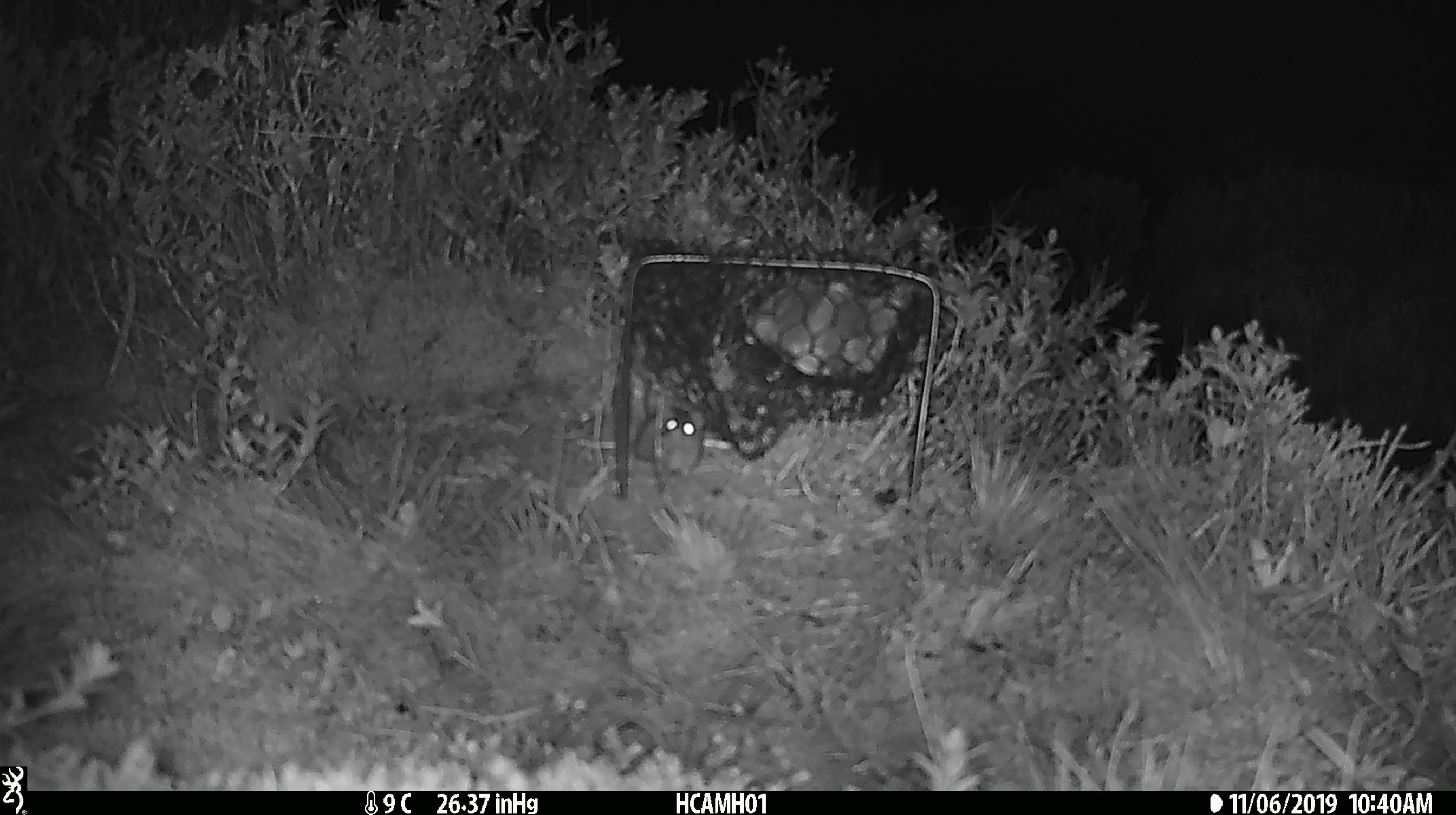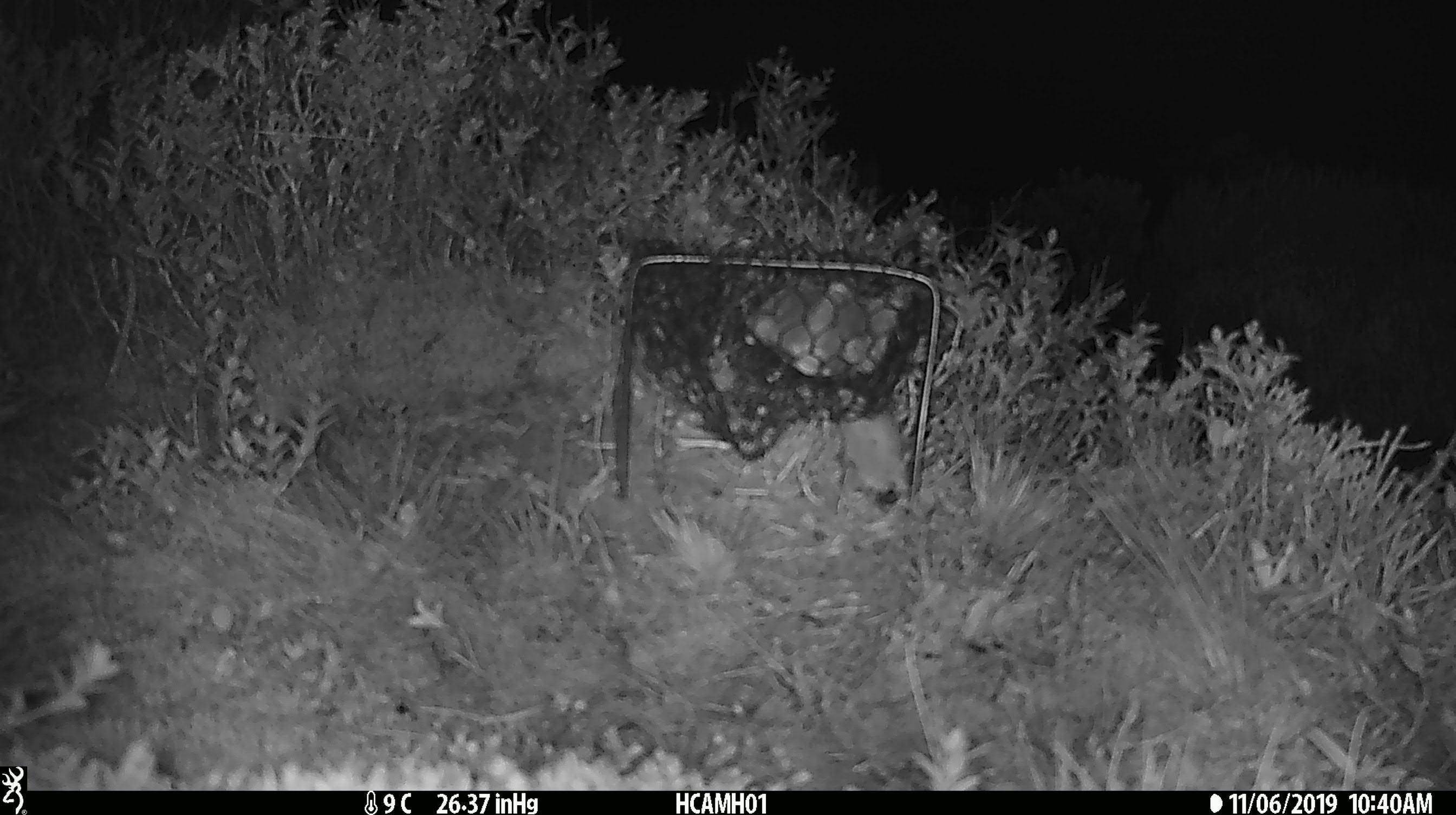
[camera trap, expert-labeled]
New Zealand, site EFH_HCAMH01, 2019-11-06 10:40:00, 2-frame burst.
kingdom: Animalia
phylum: Chordata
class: Mammalia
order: Rodentia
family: Muridae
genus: Mus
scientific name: Mus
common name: mouse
Mouse (Mus).